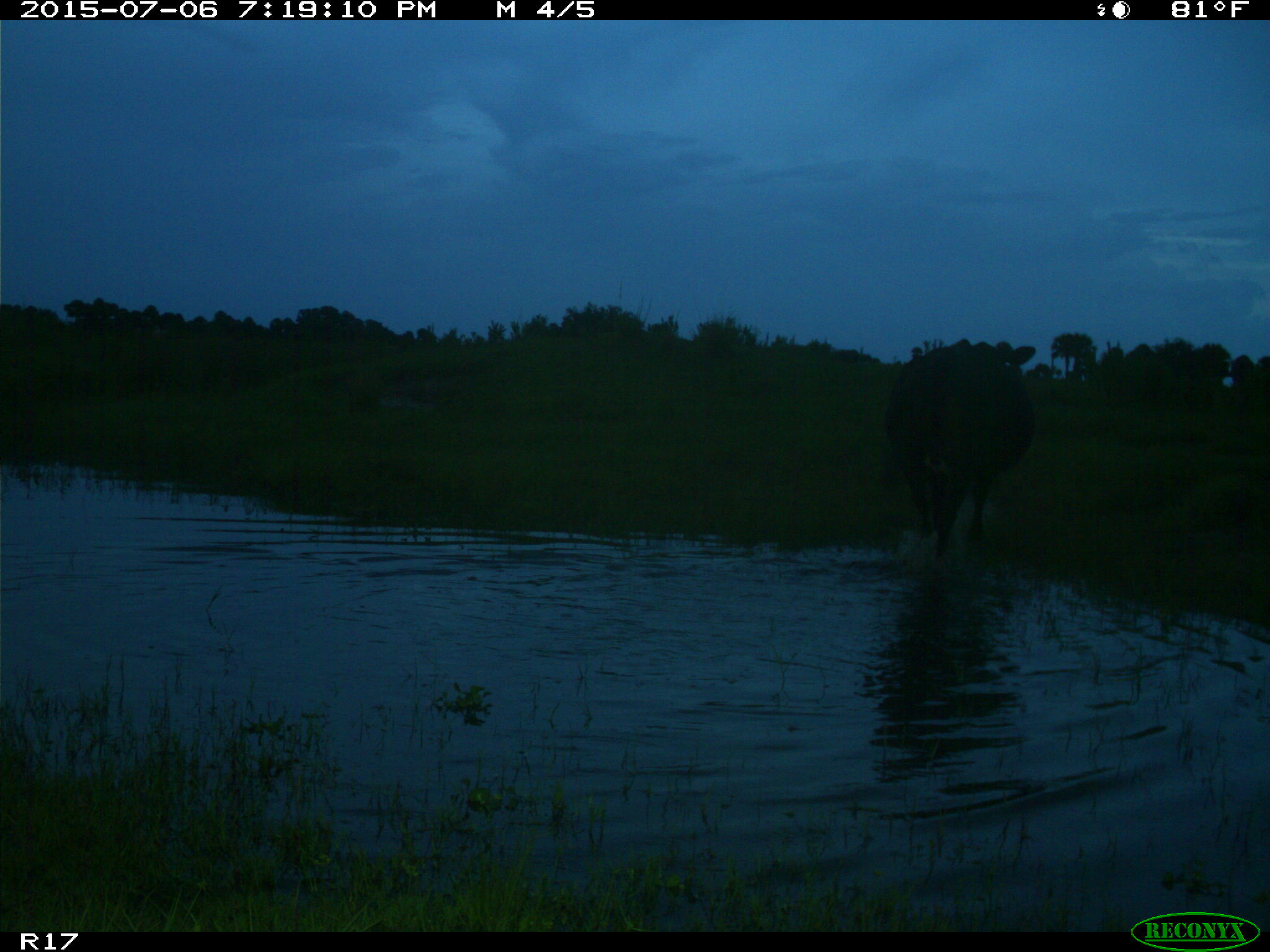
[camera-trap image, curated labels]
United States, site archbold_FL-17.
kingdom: Animalia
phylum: Chordata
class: Mammalia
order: Artiodactyla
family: Bovidae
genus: Bos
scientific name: Bos taurus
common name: domestic cow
Bos taurus (domestic cow).